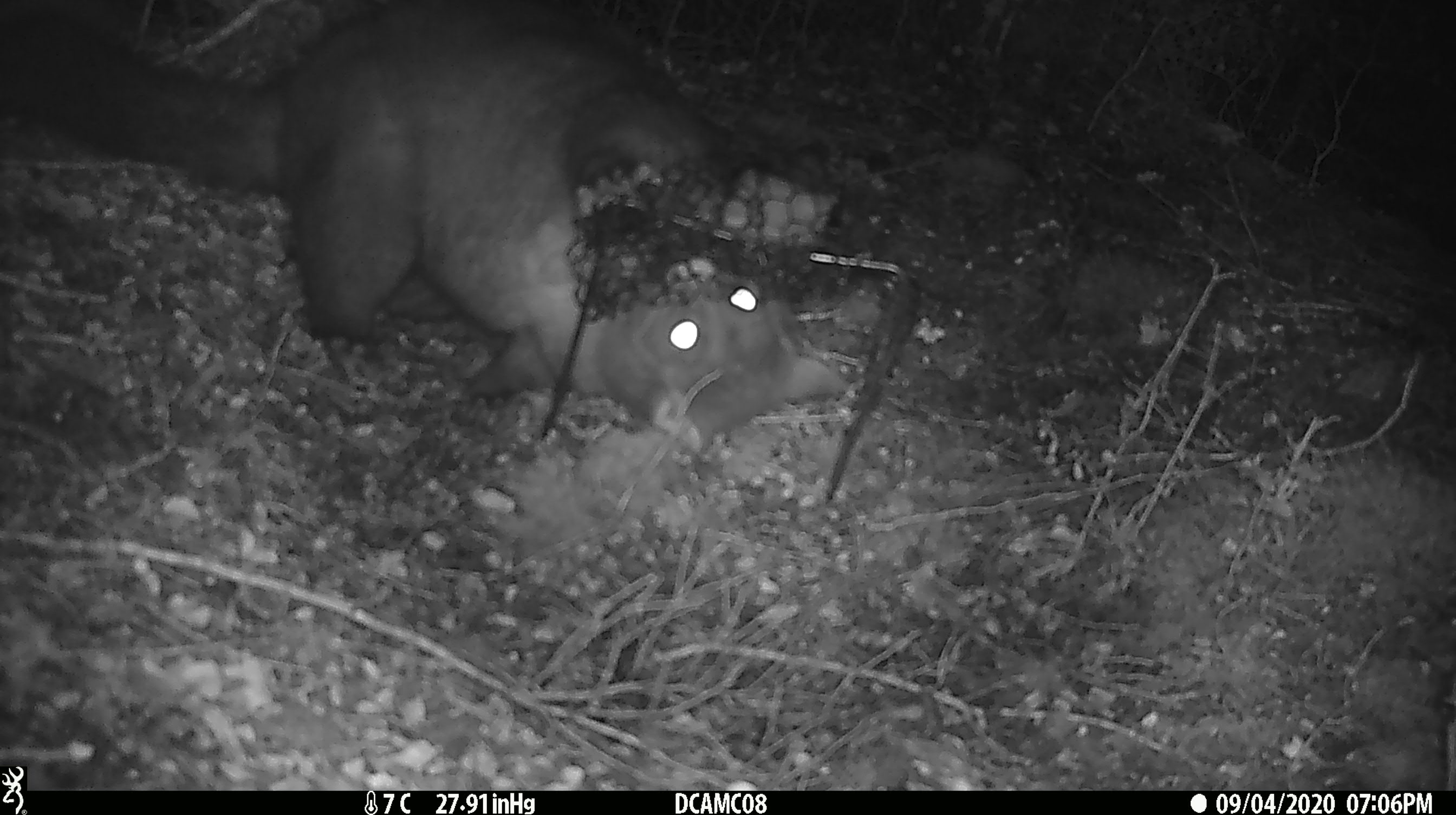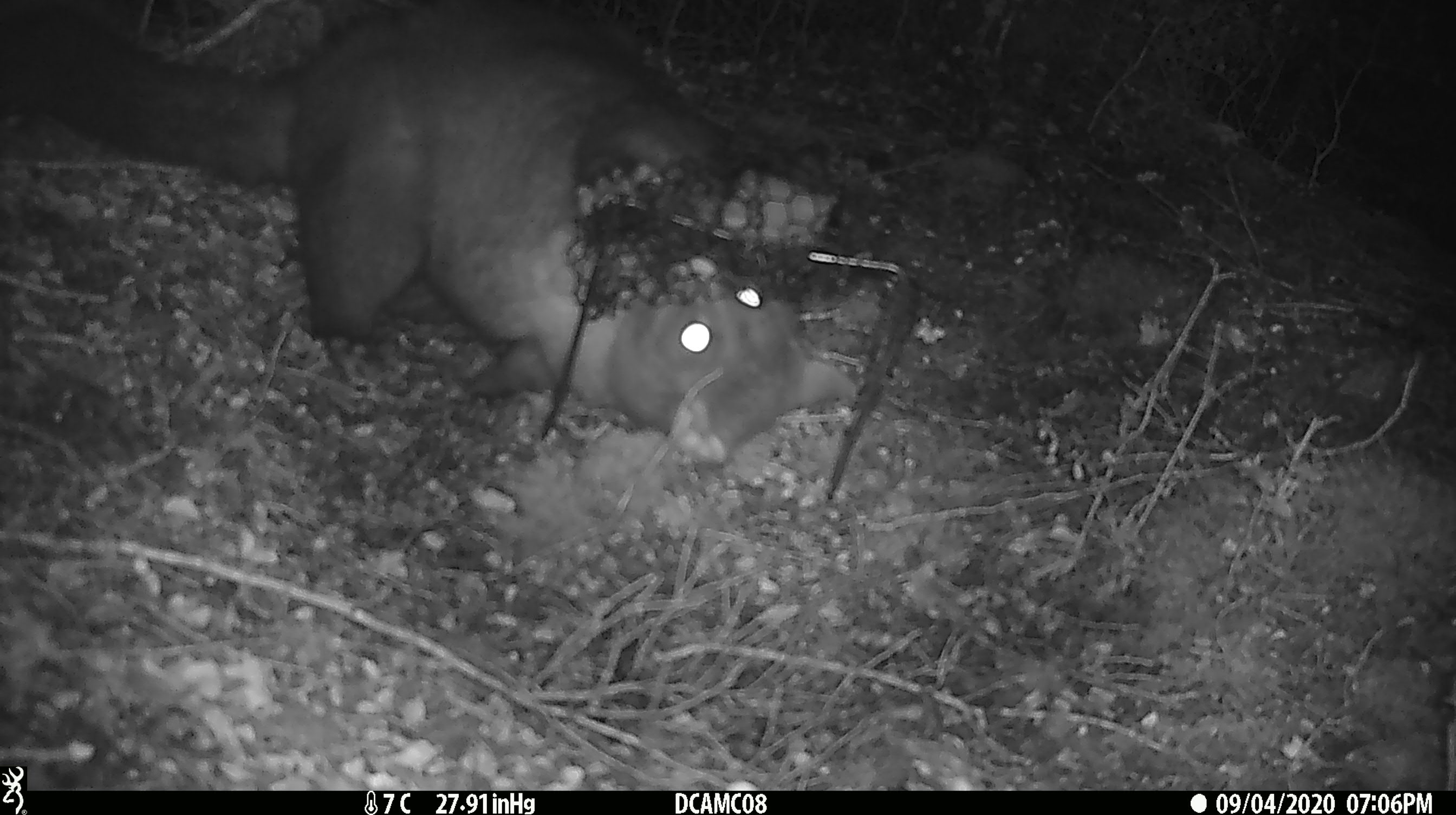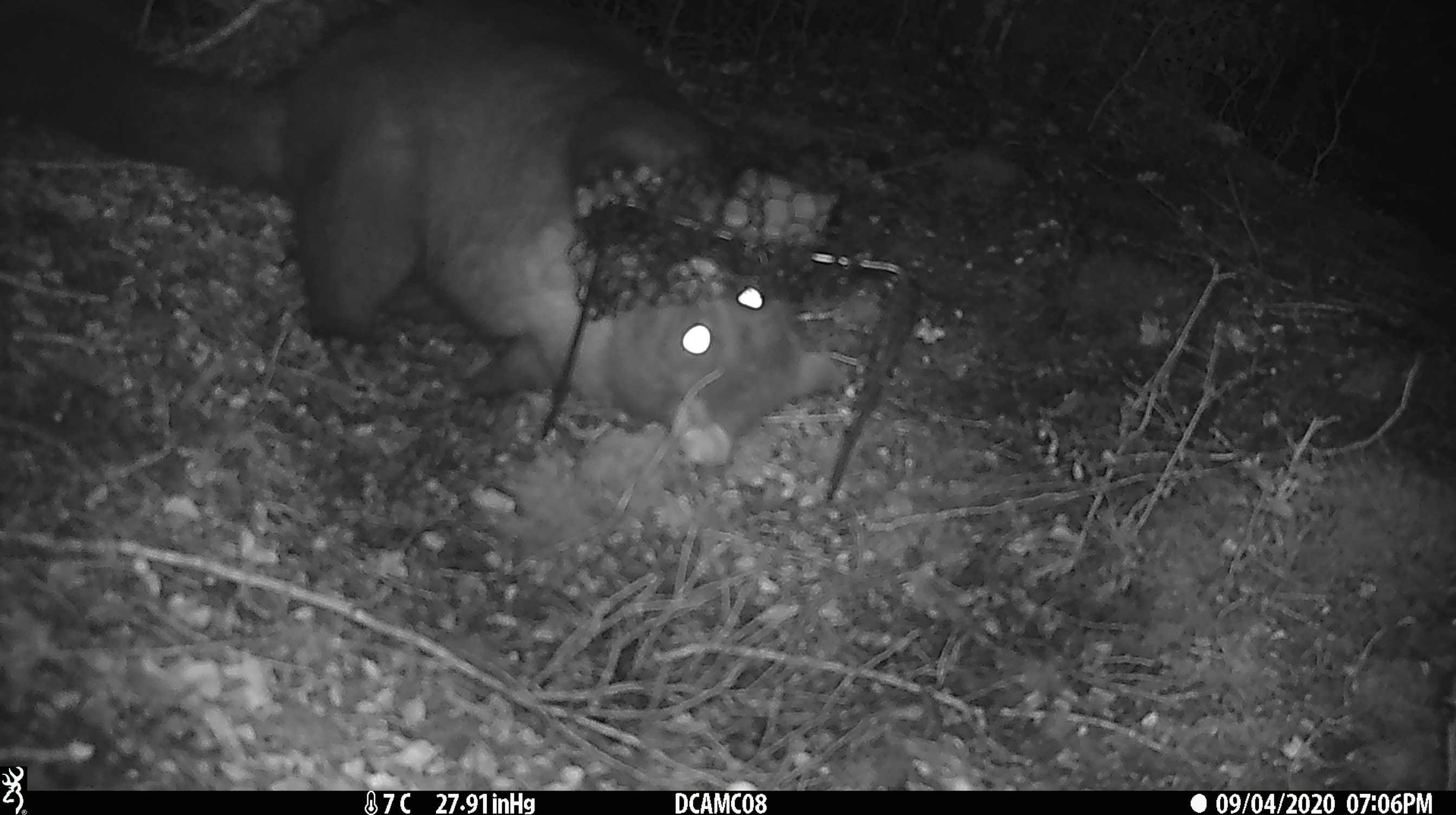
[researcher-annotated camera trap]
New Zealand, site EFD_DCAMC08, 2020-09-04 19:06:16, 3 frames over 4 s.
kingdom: Animalia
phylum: Chordata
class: Mammalia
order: Diprotodontia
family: Phalangeridae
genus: Trichosurus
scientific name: Trichosurus vulpecula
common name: common brushtail possum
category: possum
Possum (common brushtail possum) (Trichosurus vulpecula).